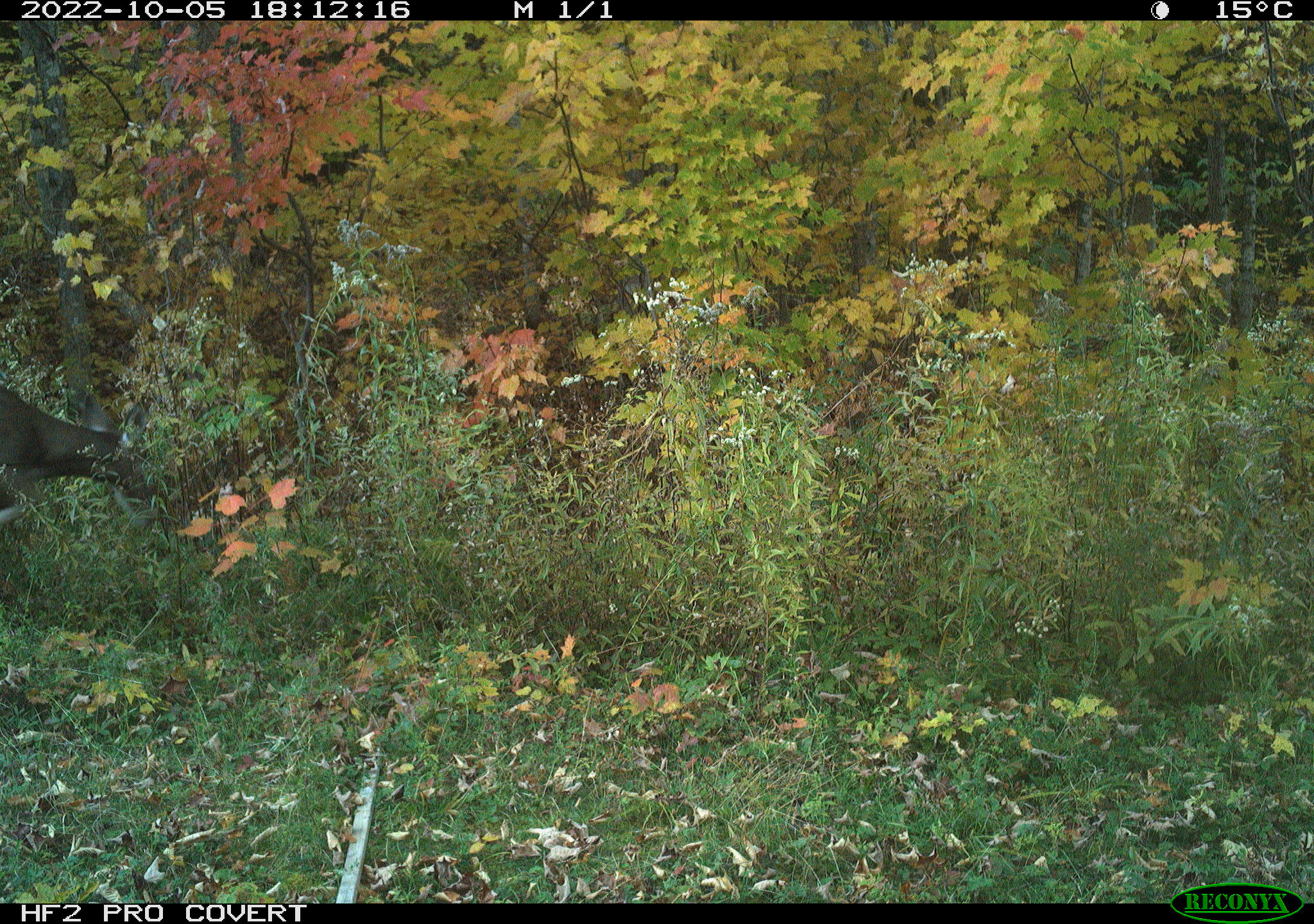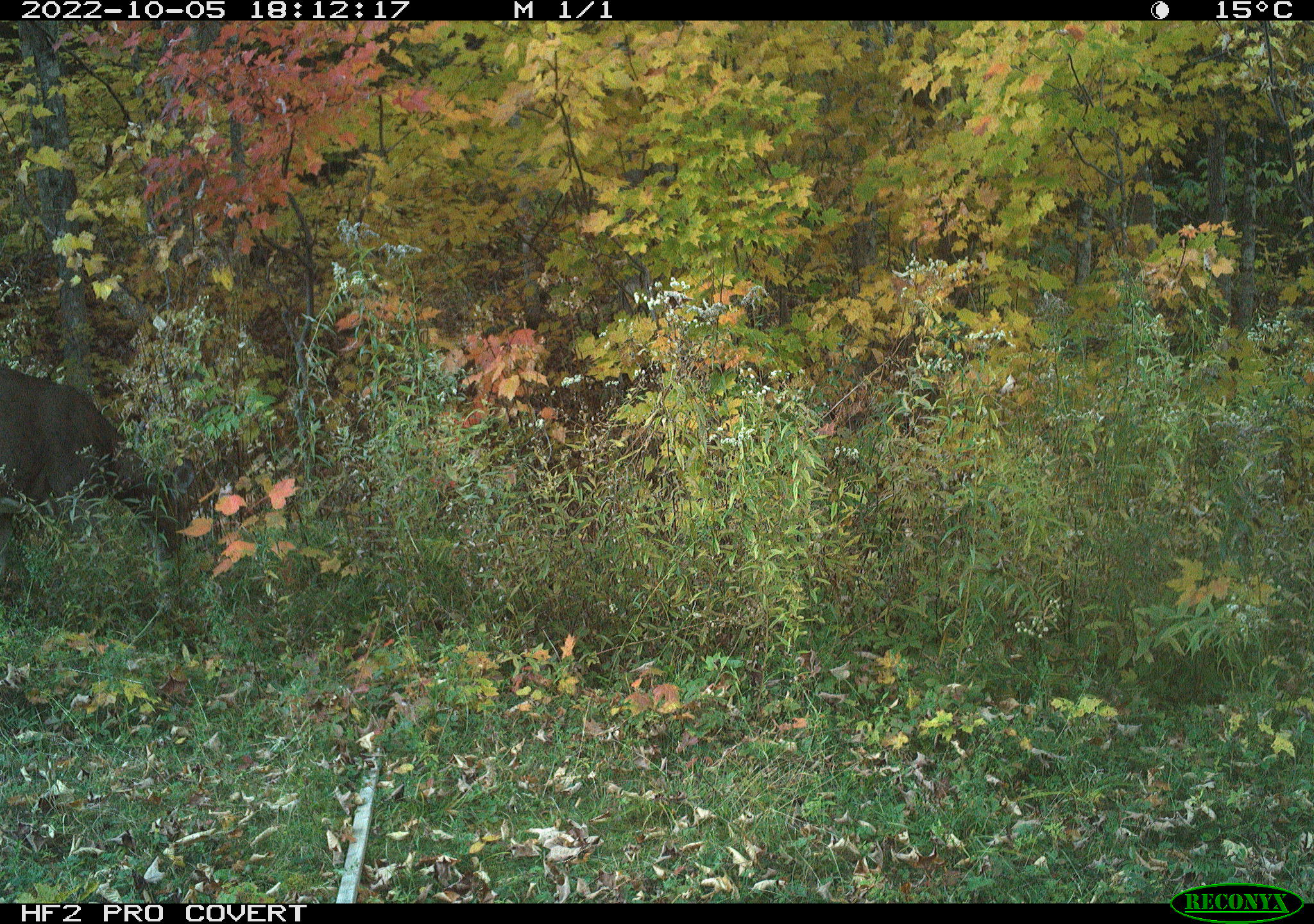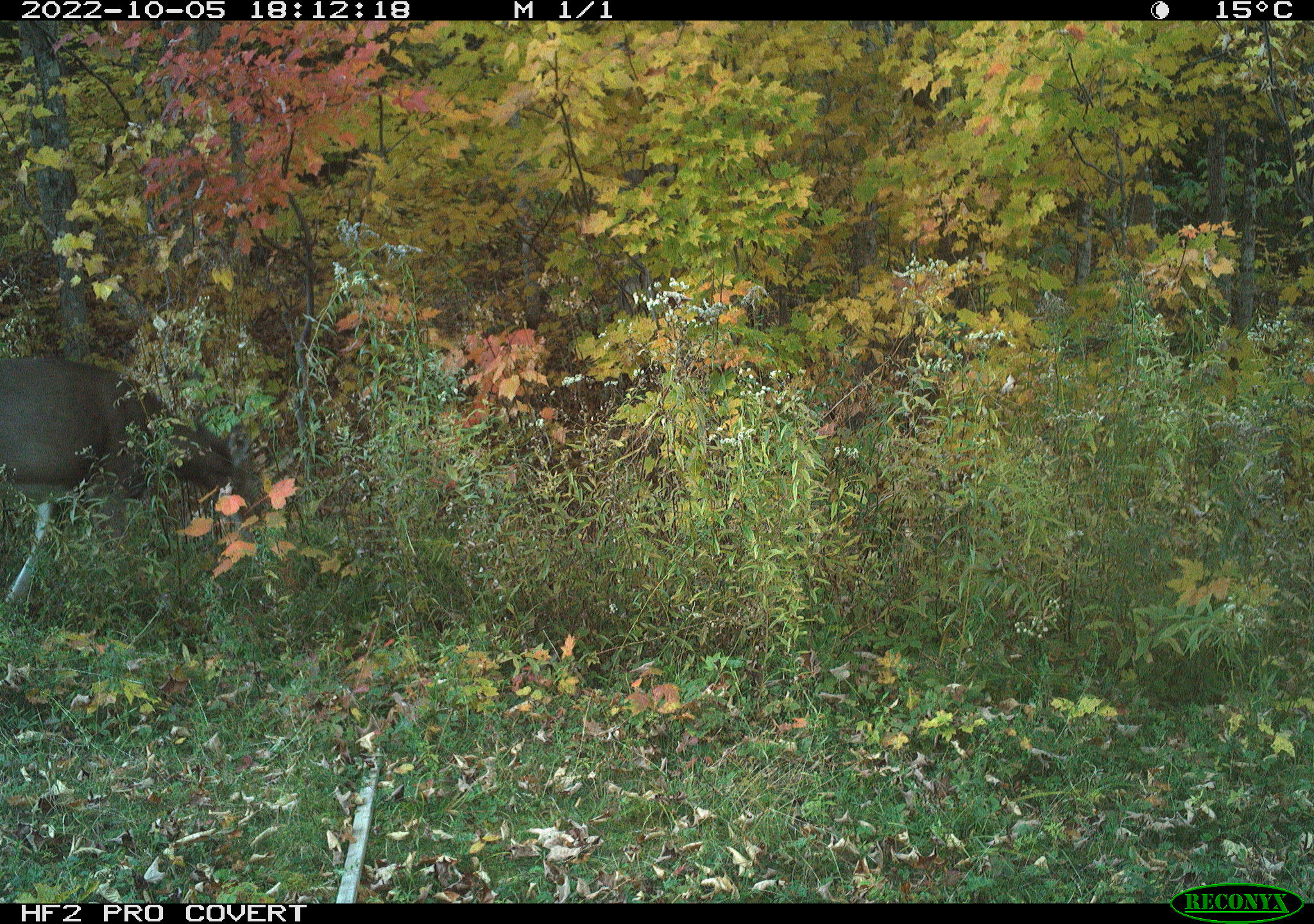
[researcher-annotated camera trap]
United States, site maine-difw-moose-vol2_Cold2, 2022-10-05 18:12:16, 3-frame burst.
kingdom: Animalia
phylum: Chordata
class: Mammalia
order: Artiodactyla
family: Cervidae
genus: Odocoileus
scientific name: Odocoileus virginianus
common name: white-tailed deer